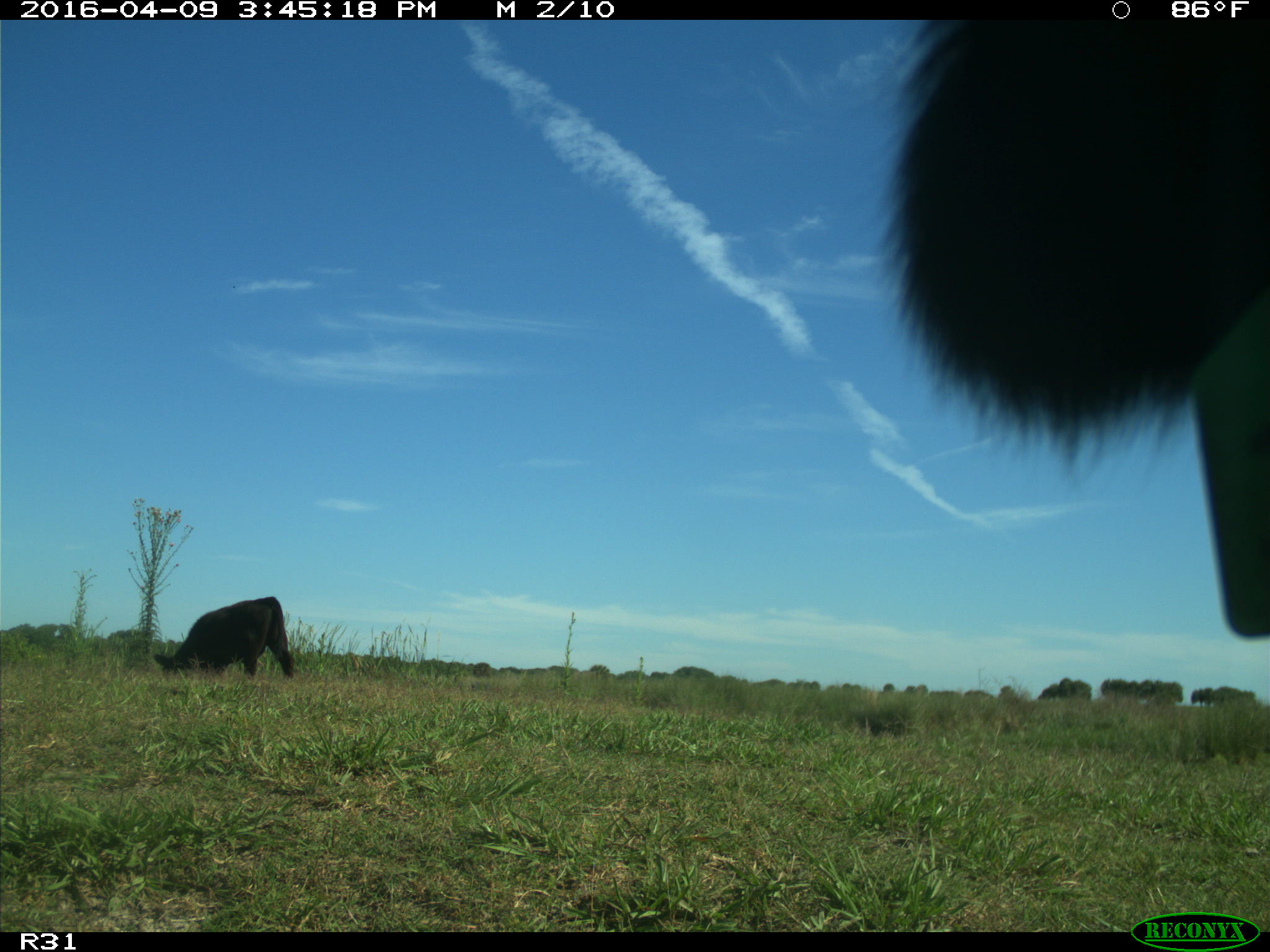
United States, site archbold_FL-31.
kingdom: Animalia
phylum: Chordata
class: Mammalia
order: Artiodactyla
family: Bovidae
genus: Bos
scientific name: Bos taurus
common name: domestic cow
Bos taurus (domestic cow).